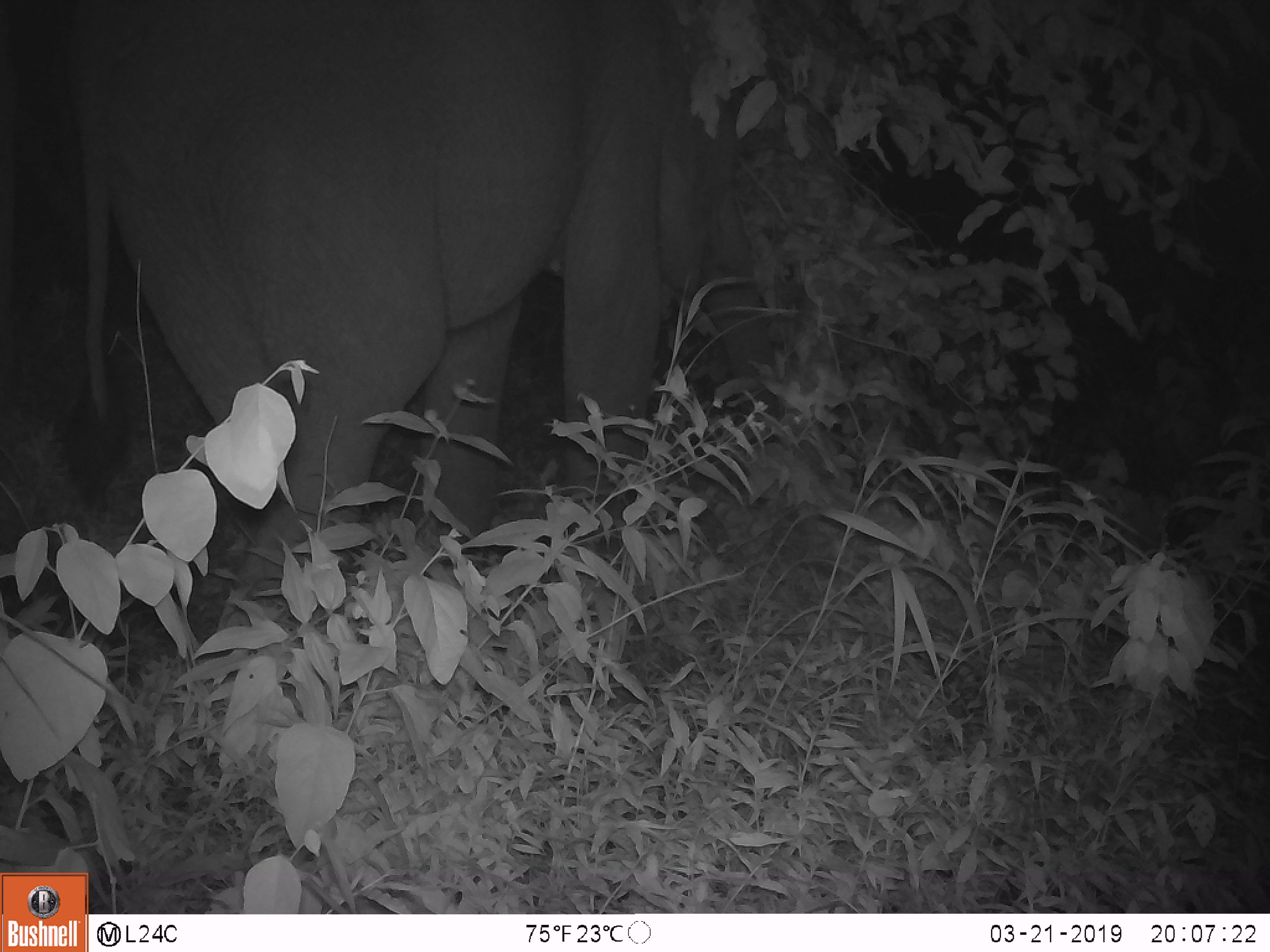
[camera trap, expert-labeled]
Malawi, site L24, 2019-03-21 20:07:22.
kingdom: Animalia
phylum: Chordata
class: Mammalia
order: Proboscidea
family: Elephantidae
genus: Loxodonta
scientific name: Loxodonta africana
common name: african savanna elephant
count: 1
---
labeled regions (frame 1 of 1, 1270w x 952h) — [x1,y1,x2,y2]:
african savanna elephant: [54,7,794,625]